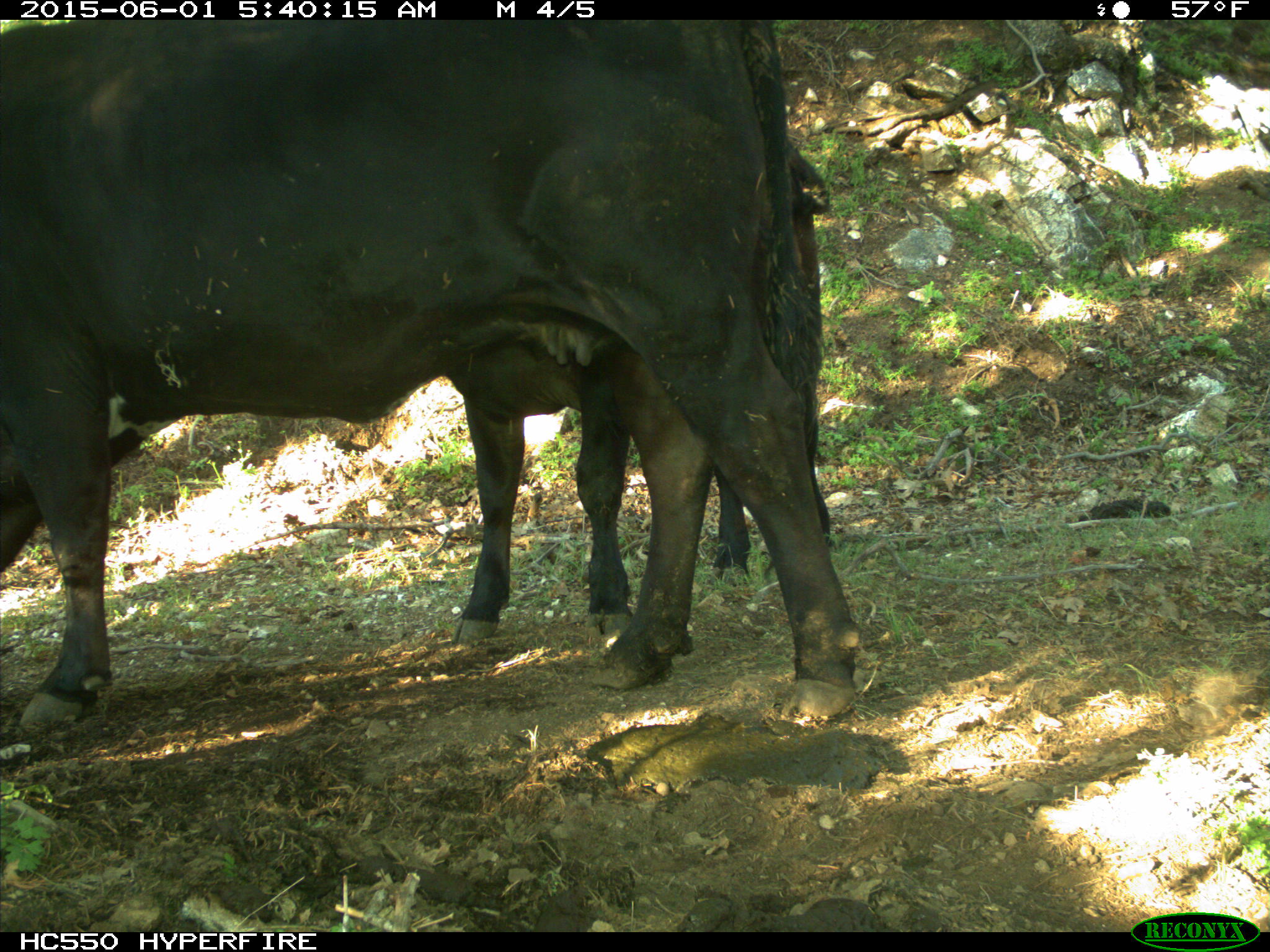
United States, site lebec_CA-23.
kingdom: Animalia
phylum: Chordata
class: Mammalia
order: Artiodactyla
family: Bovidae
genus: Bos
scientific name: Bos taurus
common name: domestic cow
Bos taurus (domestic cow).